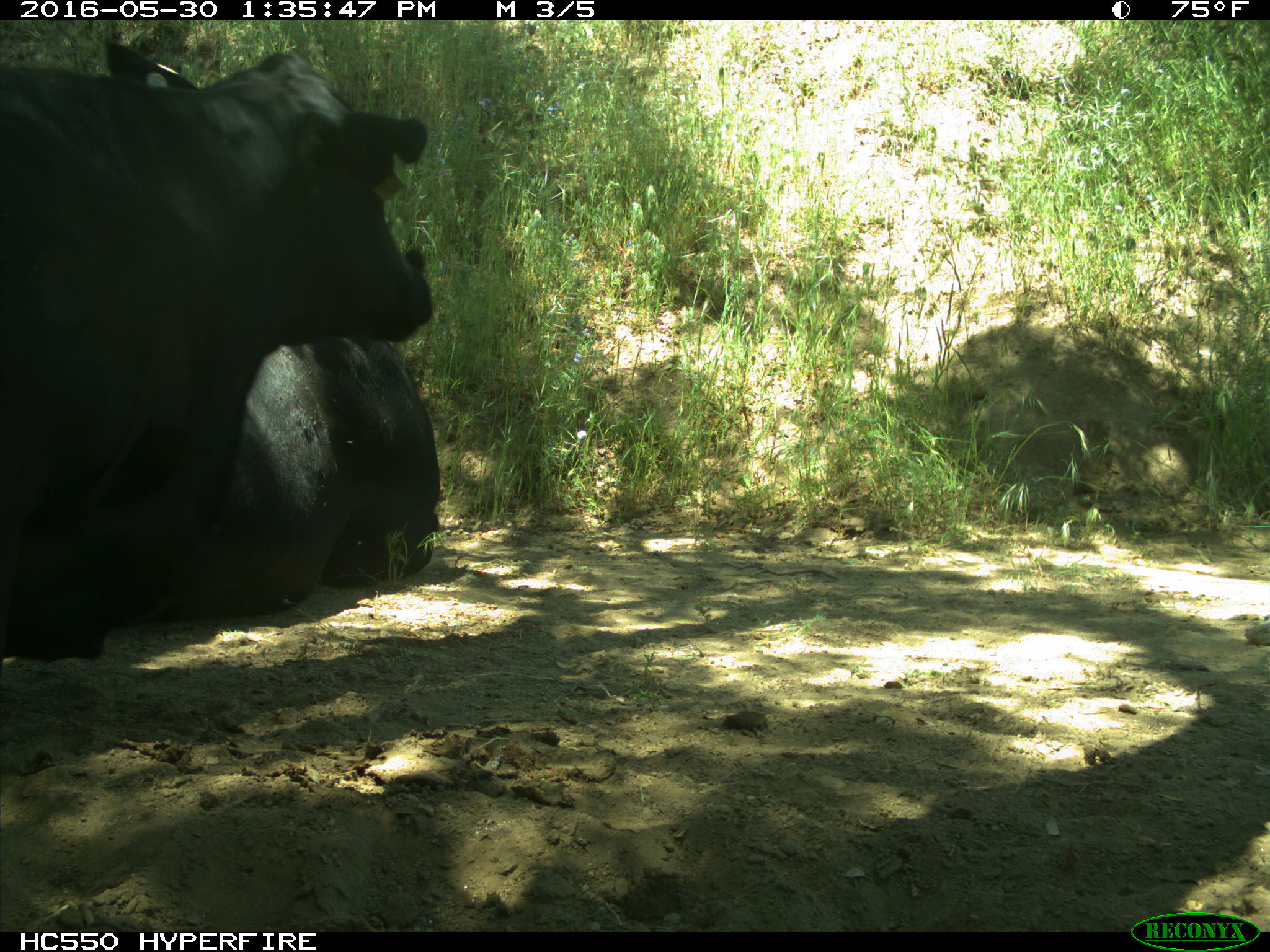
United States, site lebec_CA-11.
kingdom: Animalia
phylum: Chordata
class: Mammalia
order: Artiodactyla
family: Bovidae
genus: Bos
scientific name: Bos taurus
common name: domestic cow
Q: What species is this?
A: Bos taurus (domestic cow).